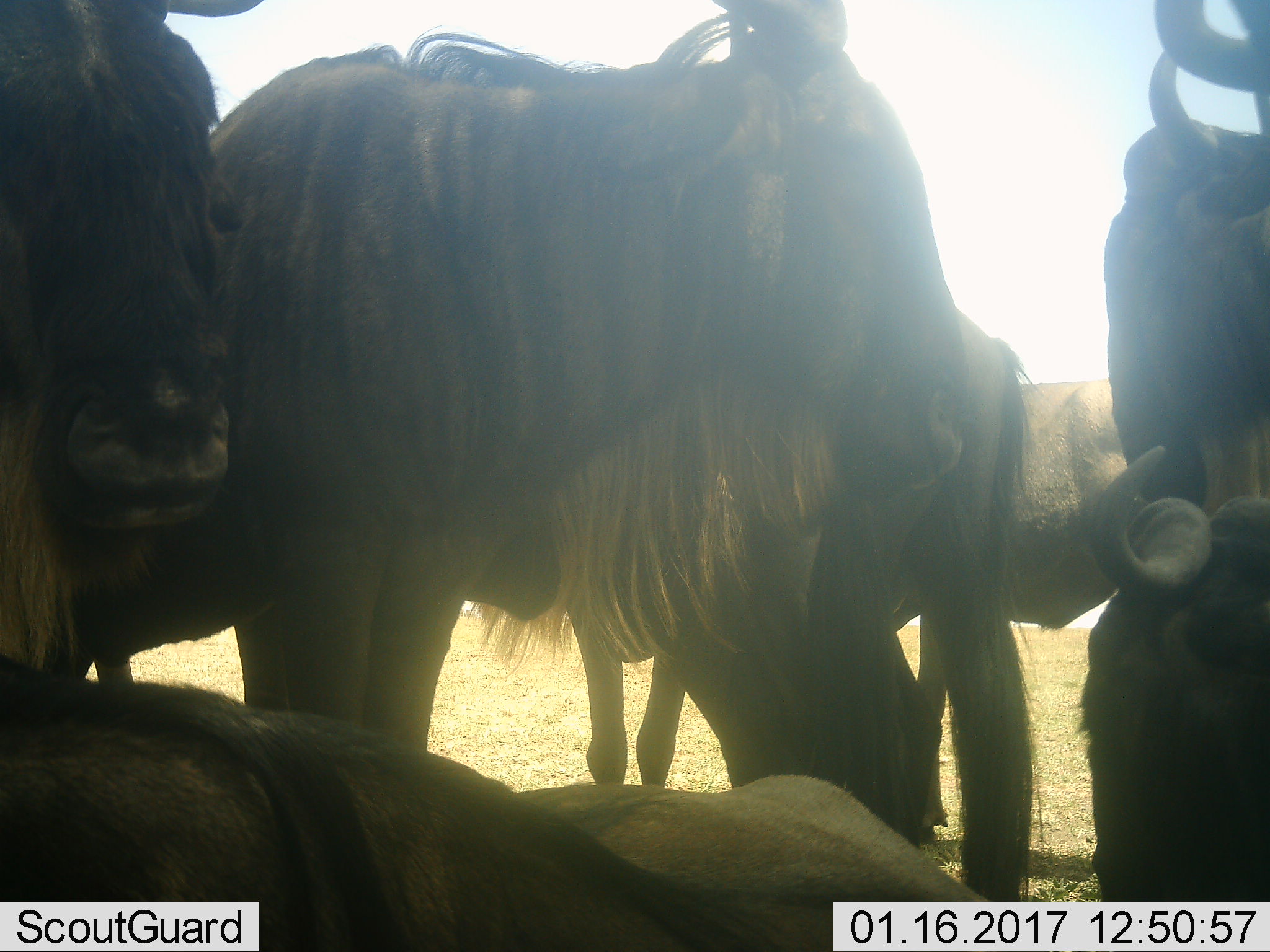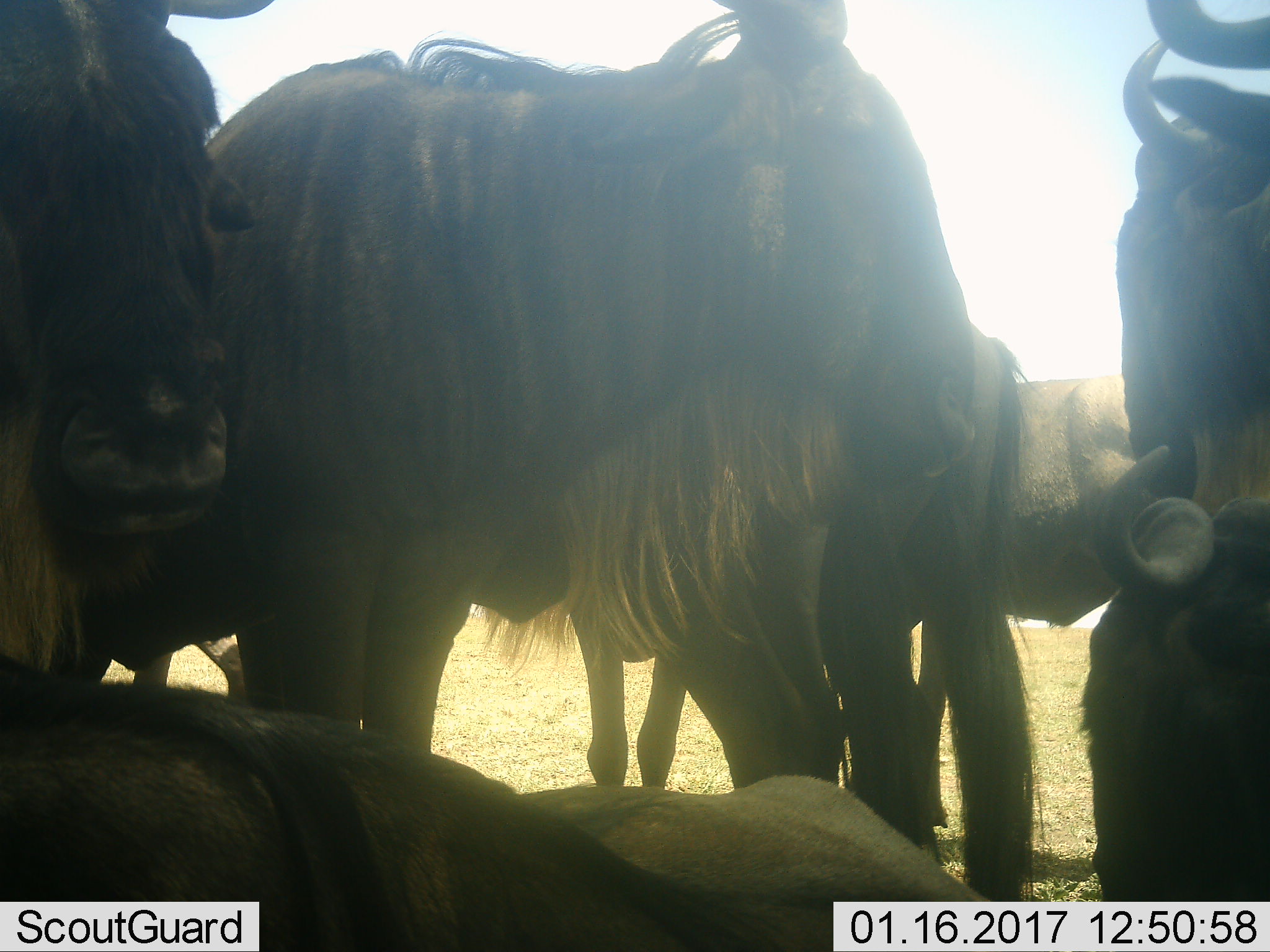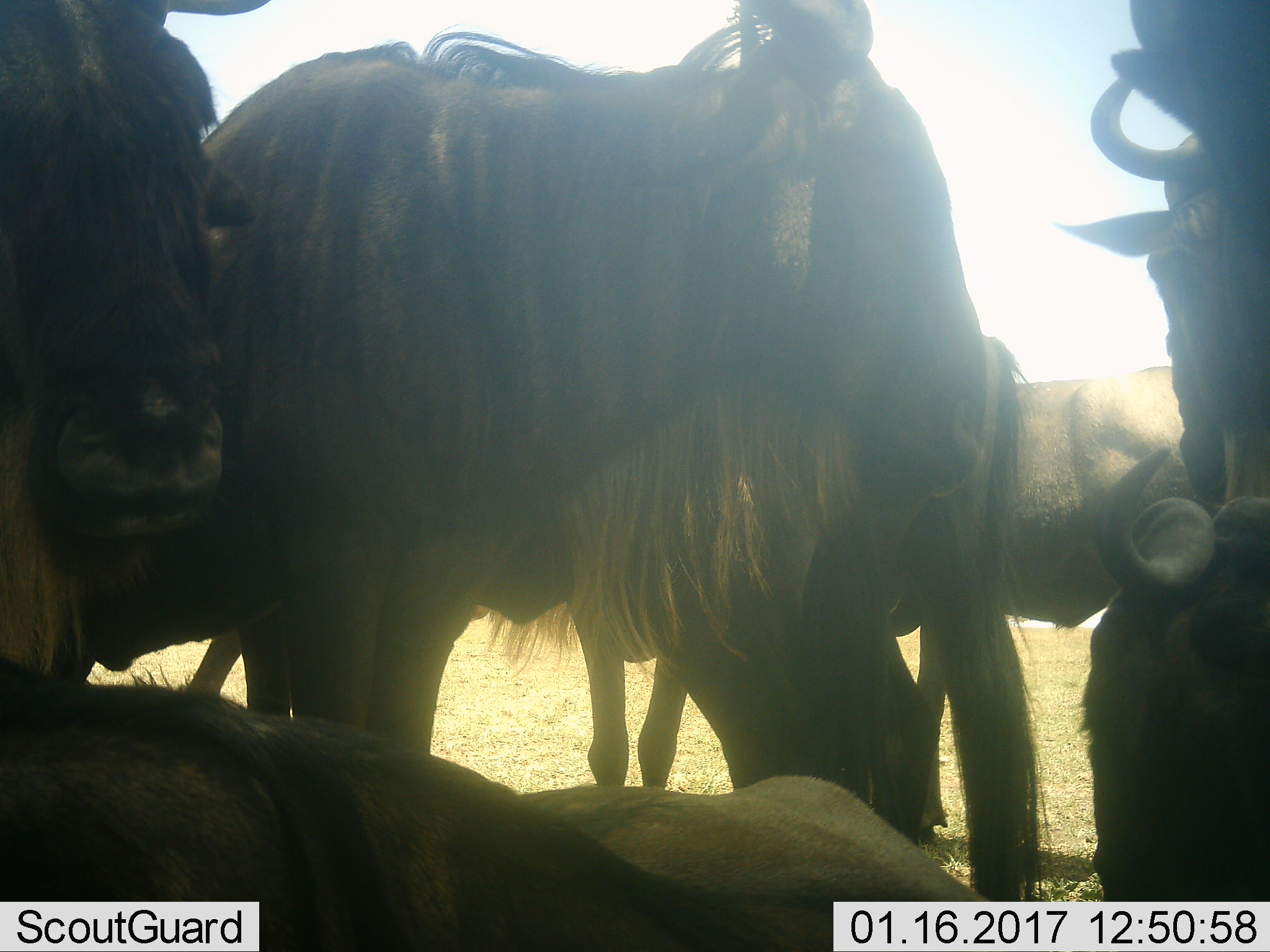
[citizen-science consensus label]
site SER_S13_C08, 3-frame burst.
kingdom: Animalia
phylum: Chordata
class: Mammalia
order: Artiodactyla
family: Bovidae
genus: Connochaetes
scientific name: Connochaetes taurinus taurinus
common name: blue wildebeest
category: wildebeestblue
Wildebeestblue (blue wildebeest) (Connochaetes taurinus taurinus), count 7. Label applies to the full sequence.